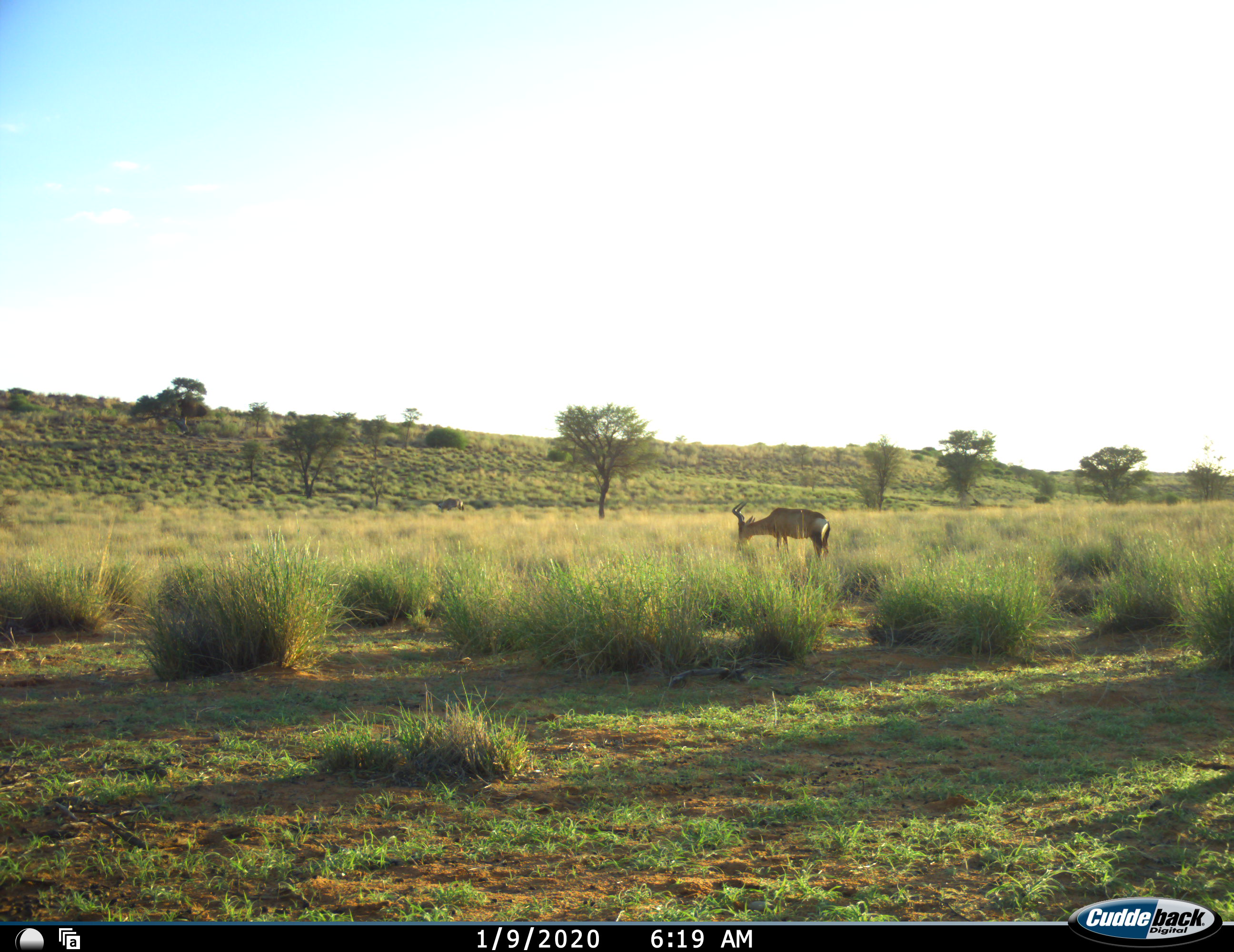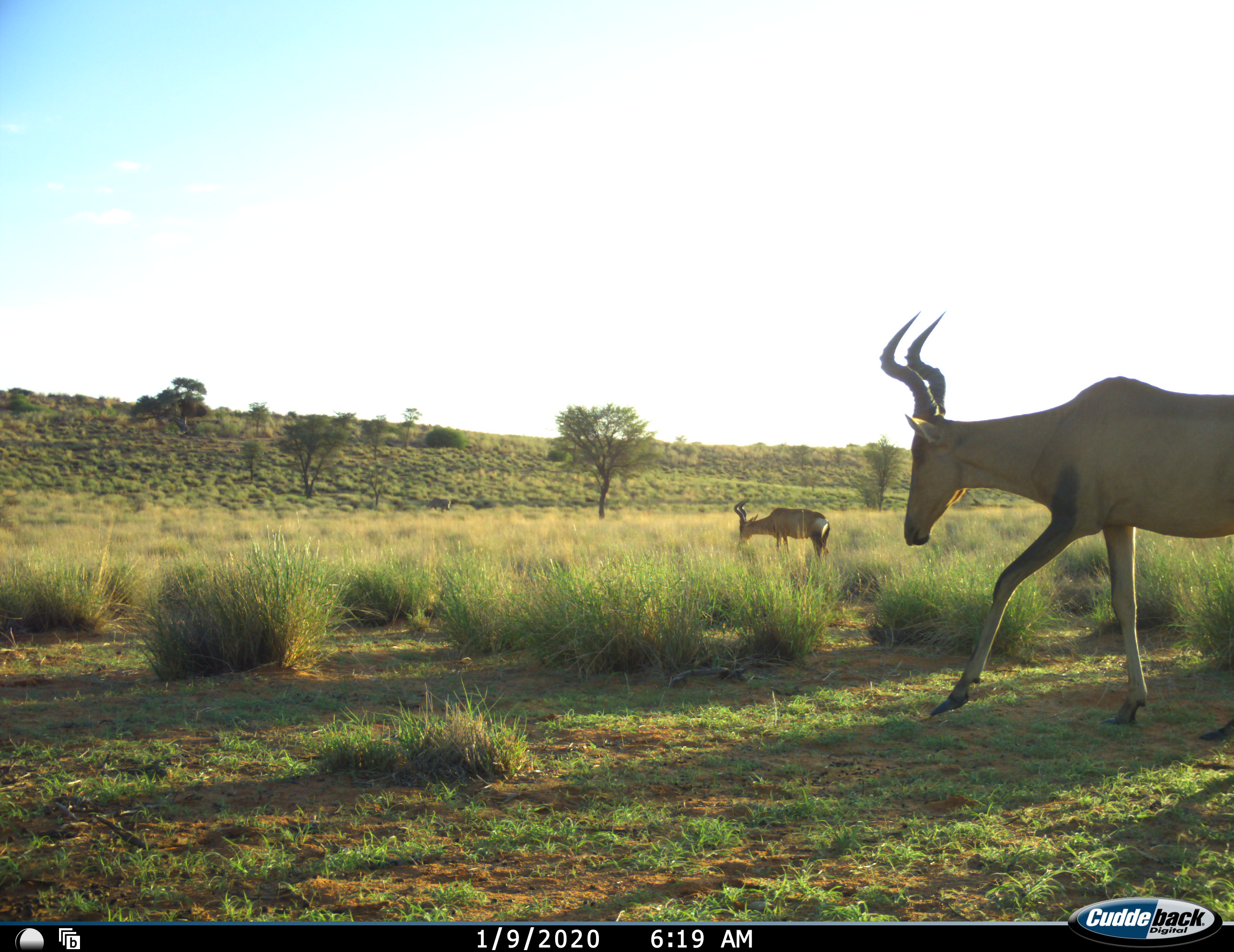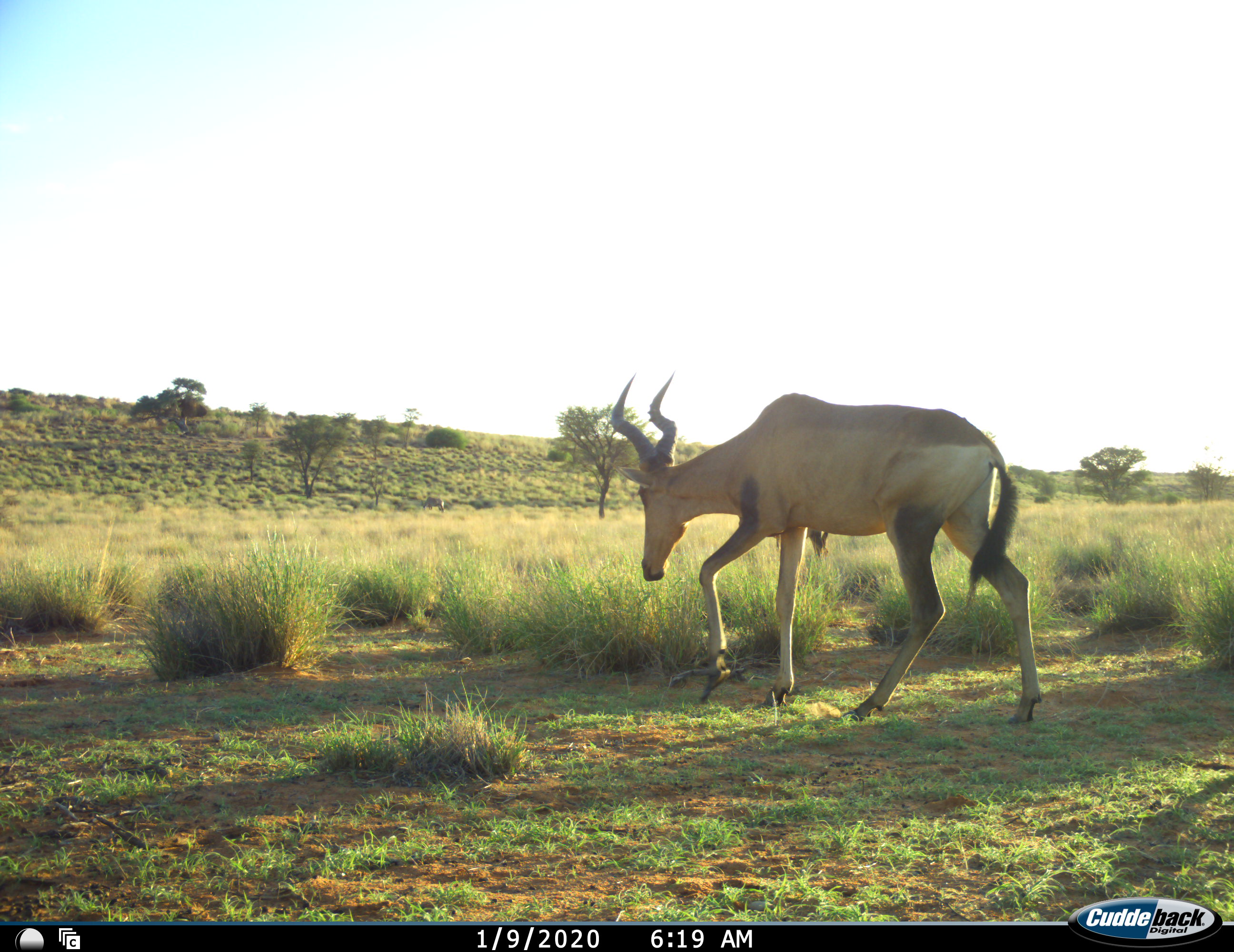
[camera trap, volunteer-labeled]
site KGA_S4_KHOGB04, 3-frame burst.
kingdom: Animalia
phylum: Chordata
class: Mammalia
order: Artiodactyla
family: Bovidae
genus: Alcelaphus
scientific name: Alcelaphus buselaphus caama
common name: red hartebeest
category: hartebeestred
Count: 3.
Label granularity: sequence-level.